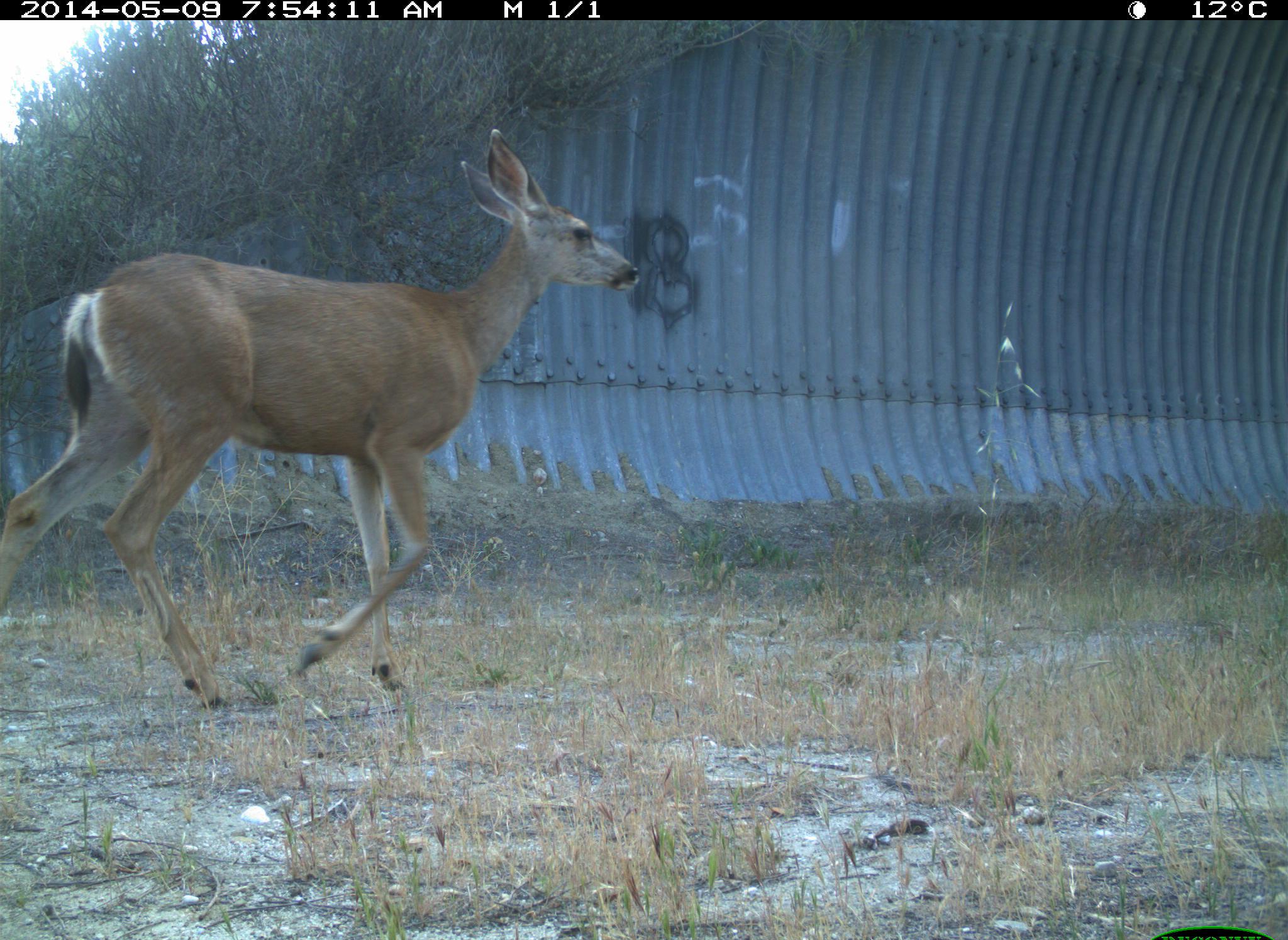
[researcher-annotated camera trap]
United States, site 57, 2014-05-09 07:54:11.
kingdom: Animalia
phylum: Chordata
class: Mammalia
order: Artiodactyla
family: Cervidae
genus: Odocoileus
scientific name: Odocoileus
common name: deer